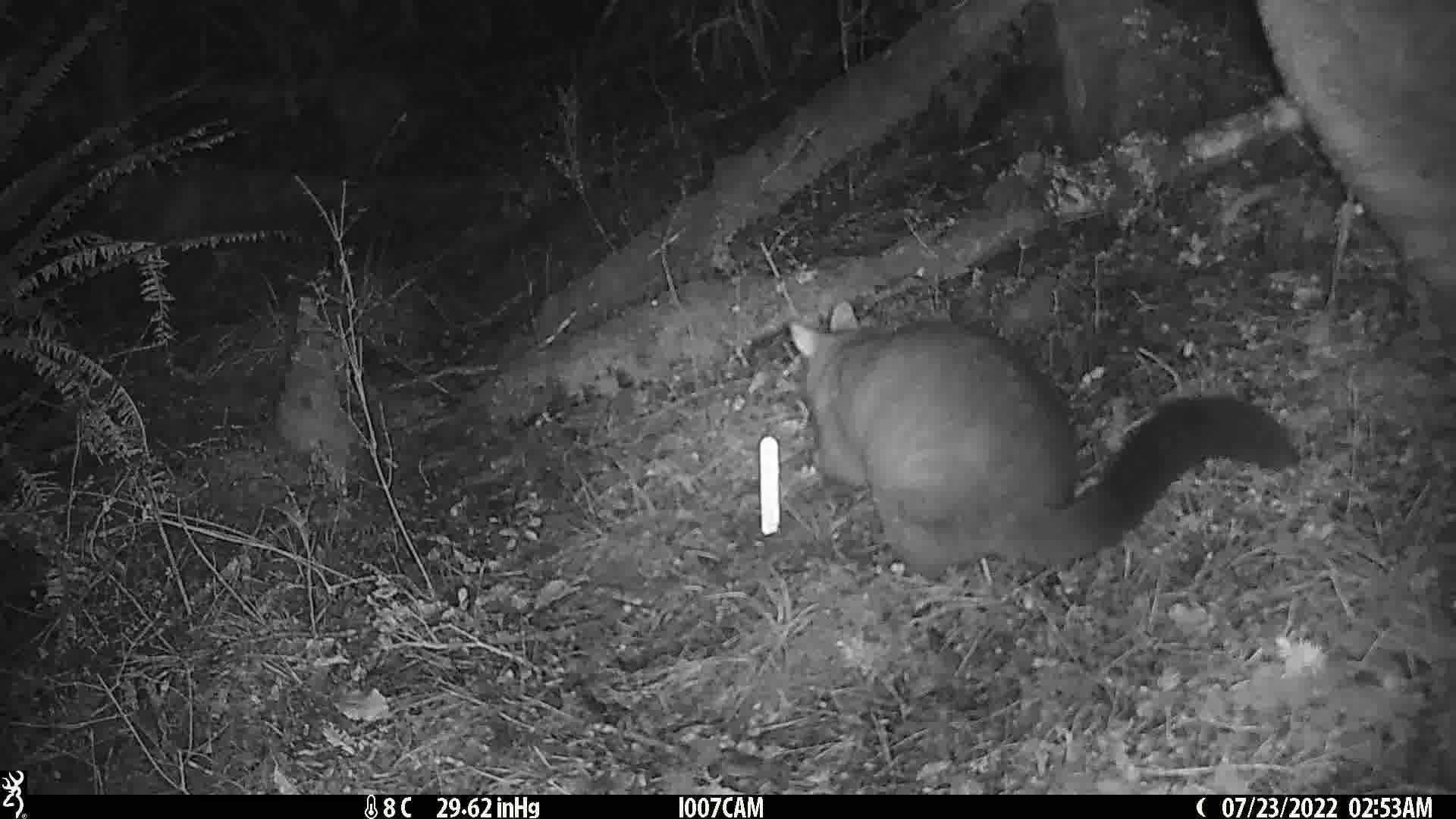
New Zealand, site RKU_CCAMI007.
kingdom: Animalia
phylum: Chordata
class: Mammalia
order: Diprotodontia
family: Phalangeridae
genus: Trichosurus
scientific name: Trichosurus vulpecula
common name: common brushtail possum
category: possum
Possum (common brushtail possum) (Trichosurus vulpecula).